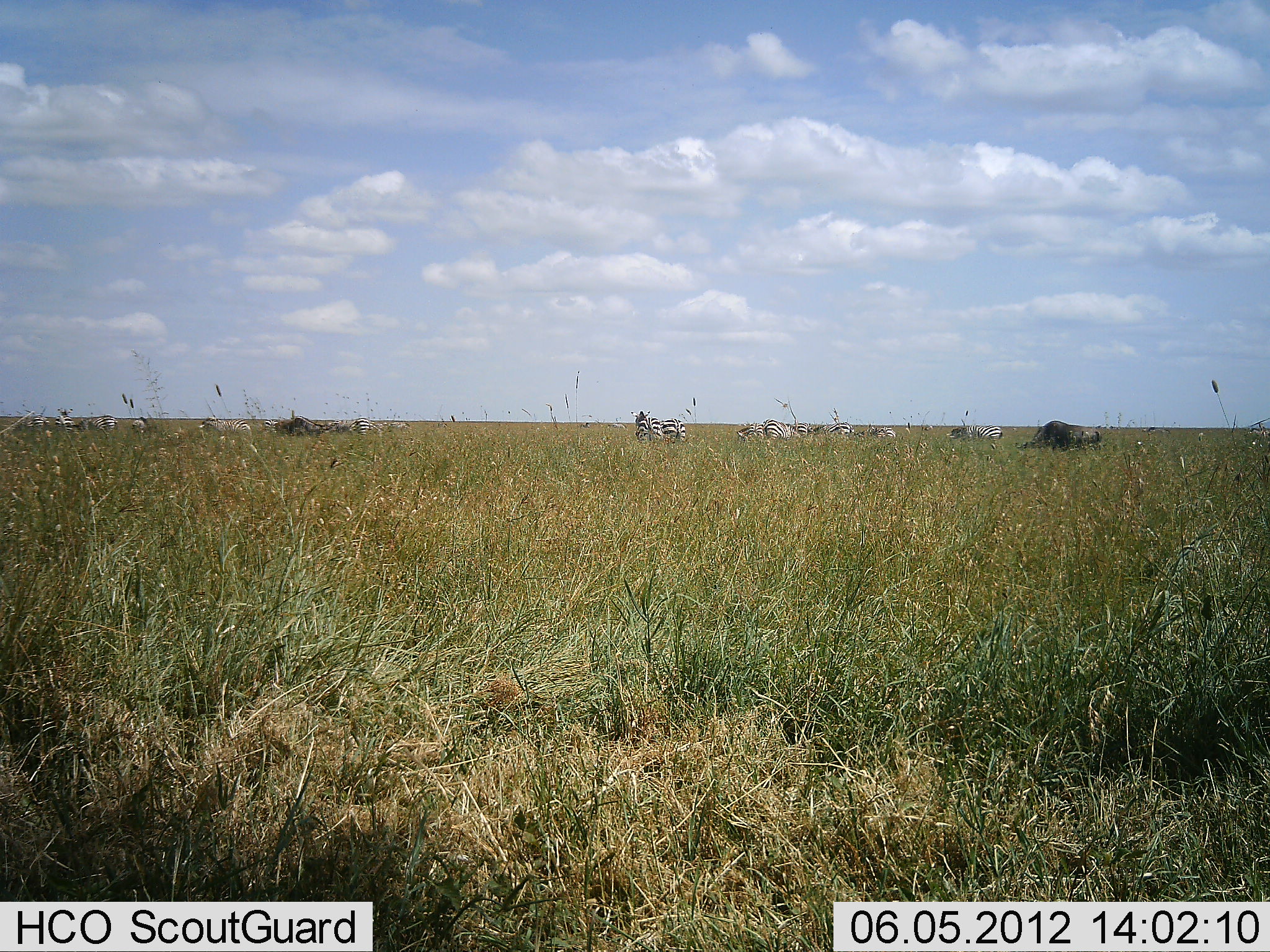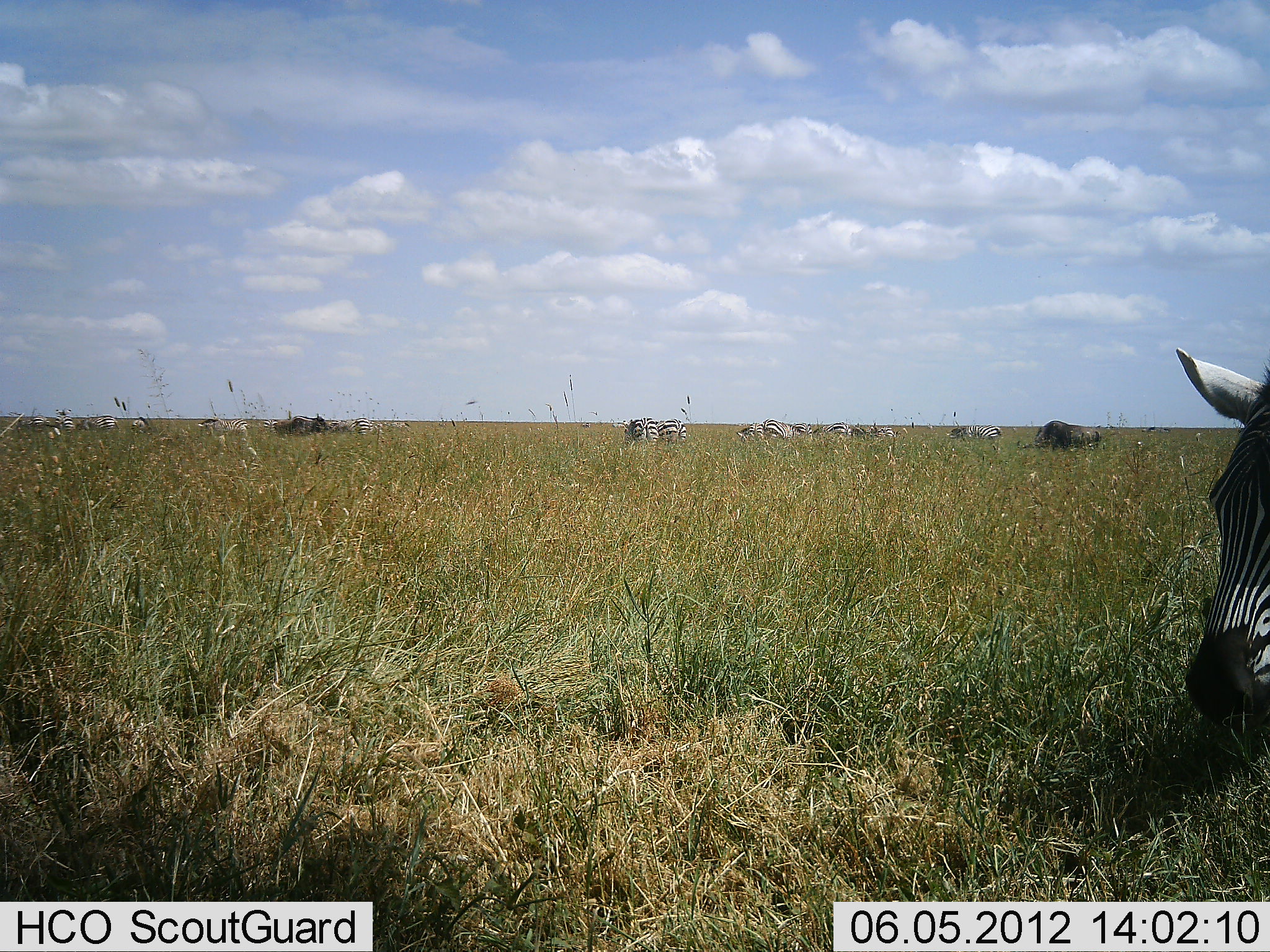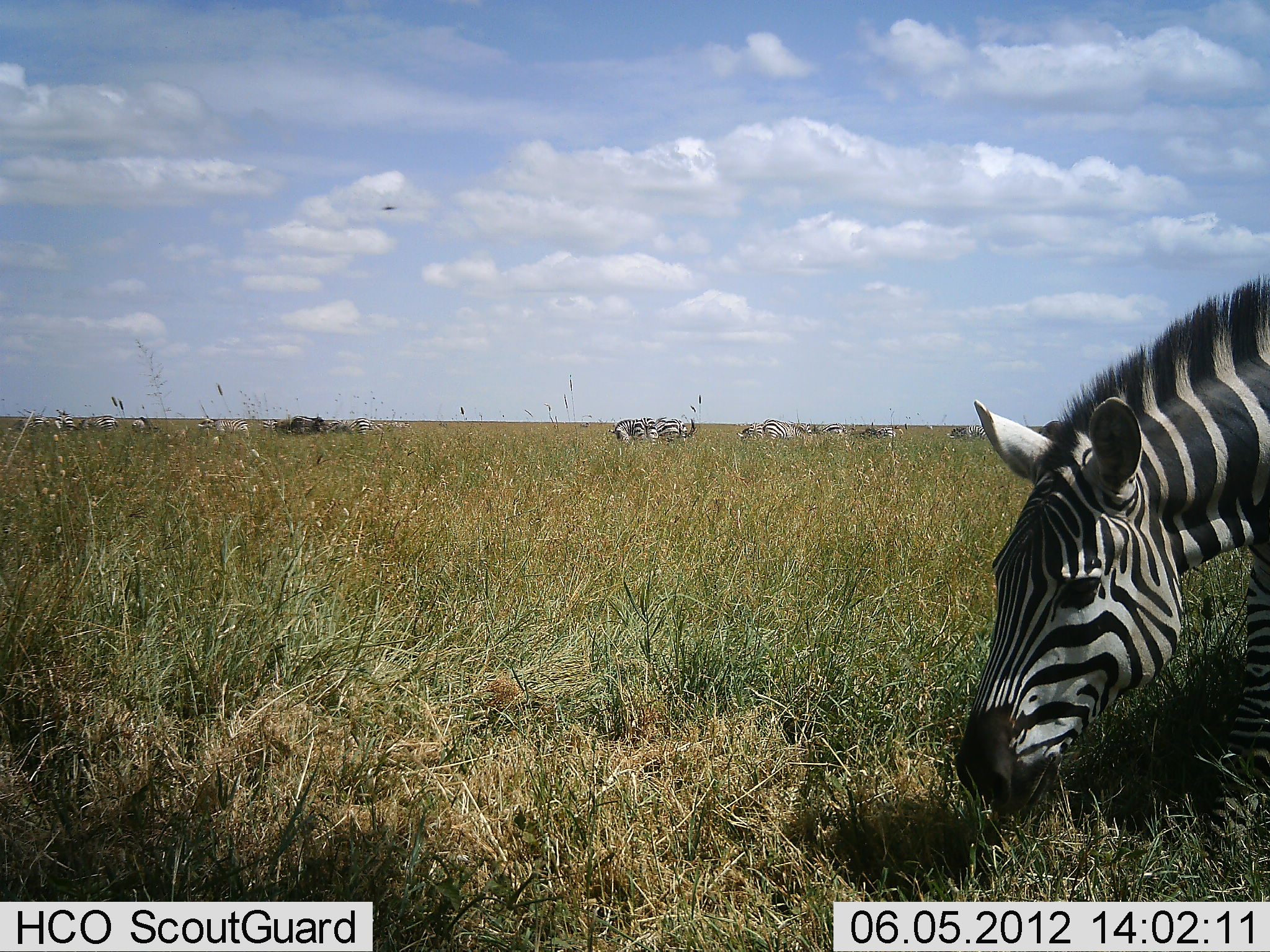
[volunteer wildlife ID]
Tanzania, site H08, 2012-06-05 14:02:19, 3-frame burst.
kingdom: Animalia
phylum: Chordata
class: Mammalia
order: Perissodactyla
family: Equidae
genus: Equus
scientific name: Equus quagga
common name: plains zebra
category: zebra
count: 11-50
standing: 50%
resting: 6%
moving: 28%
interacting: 0%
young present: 0%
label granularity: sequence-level